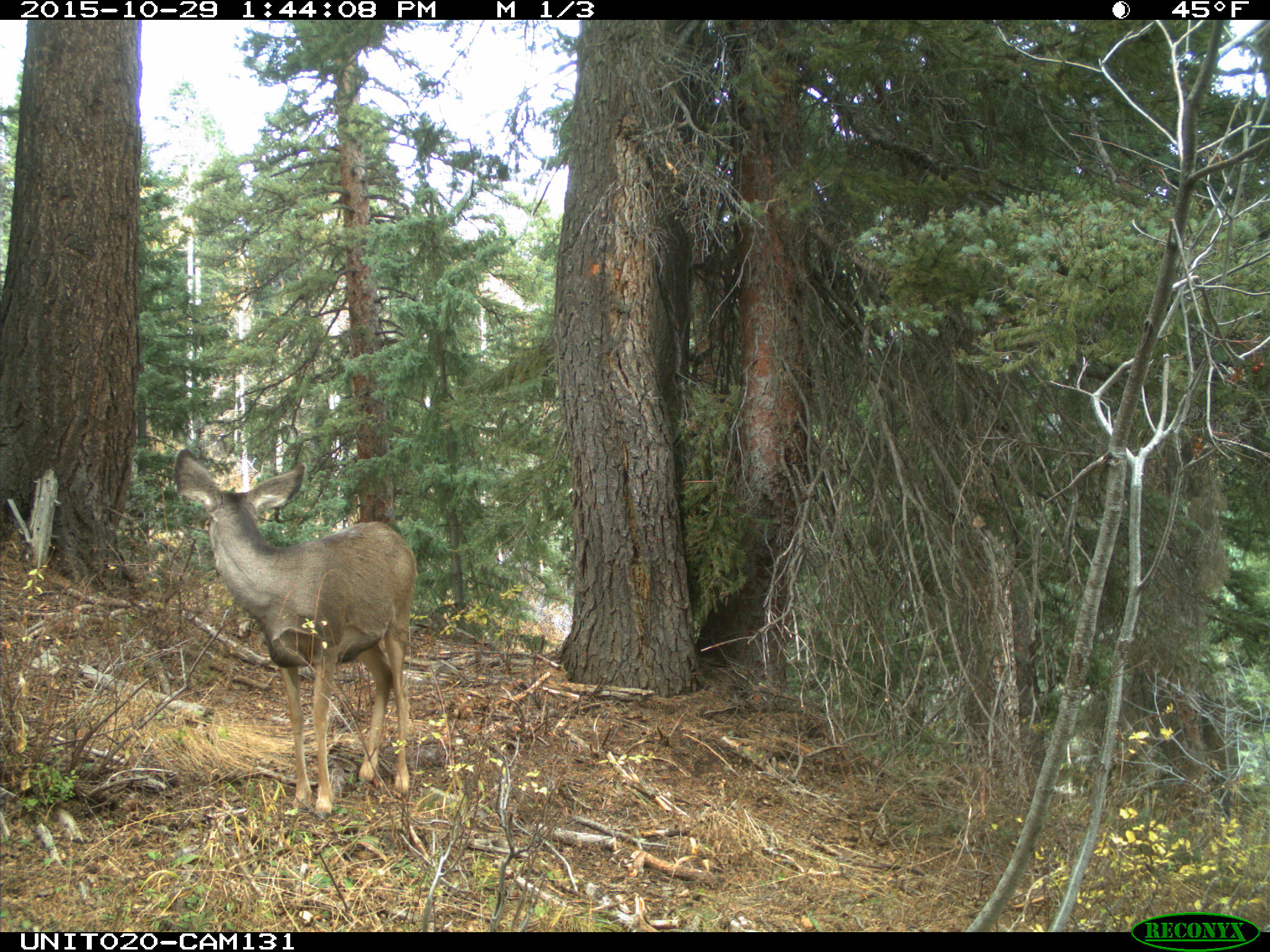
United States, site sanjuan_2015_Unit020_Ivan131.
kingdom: Animalia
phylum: Chordata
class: Mammalia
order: Artiodactyla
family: Cervidae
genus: Odocoileus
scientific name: Odocoileus hemionus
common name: mule deer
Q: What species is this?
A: Odocoileus hemionus (mule deer).